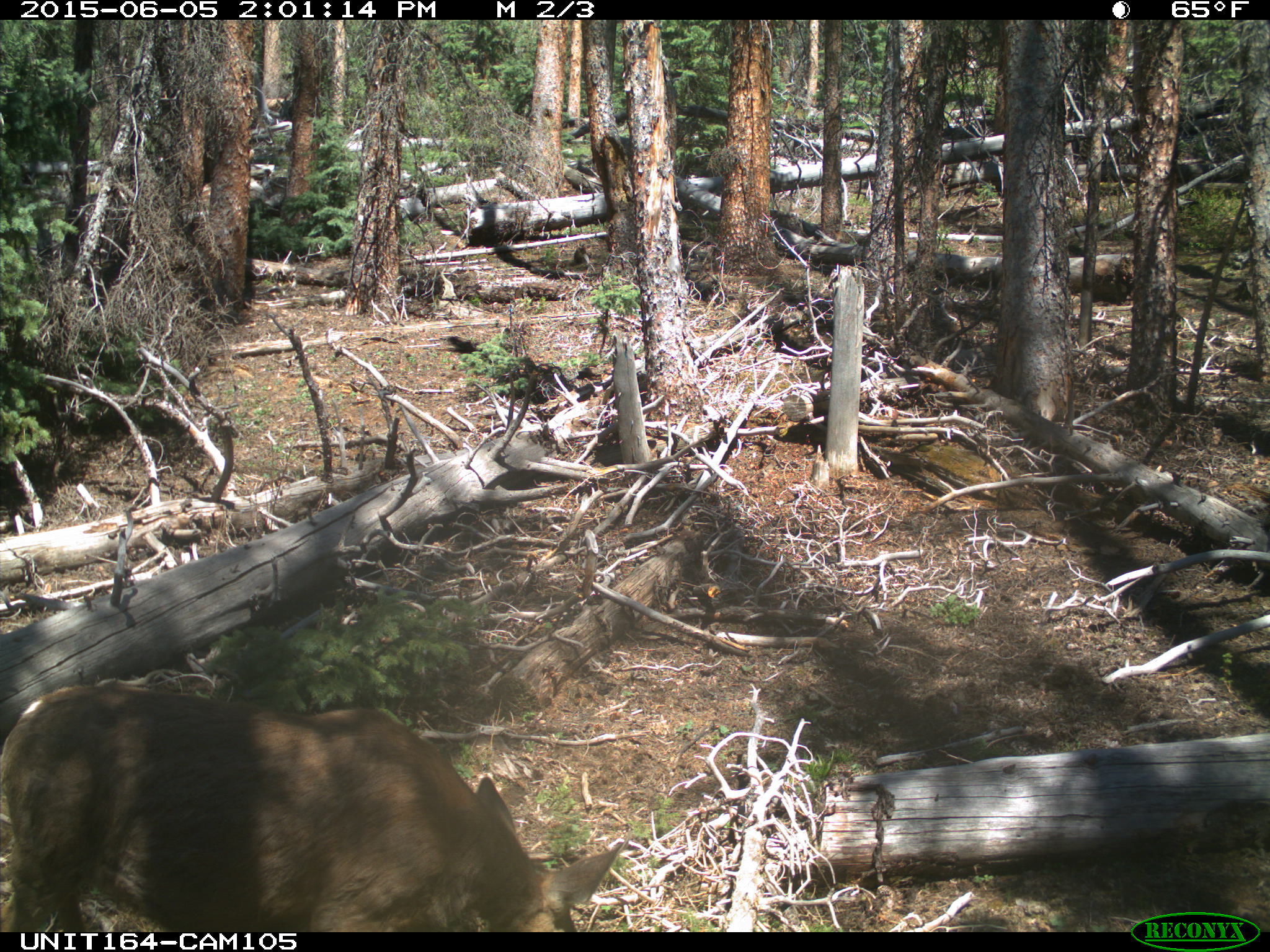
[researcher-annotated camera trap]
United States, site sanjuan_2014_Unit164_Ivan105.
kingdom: Animalia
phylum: Chordata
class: Mammalia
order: Artiodactyla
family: Cervidae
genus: Odocoileus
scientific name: Odocoileus hemionus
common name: mule deer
Odocoileus hemionus (mule deer).